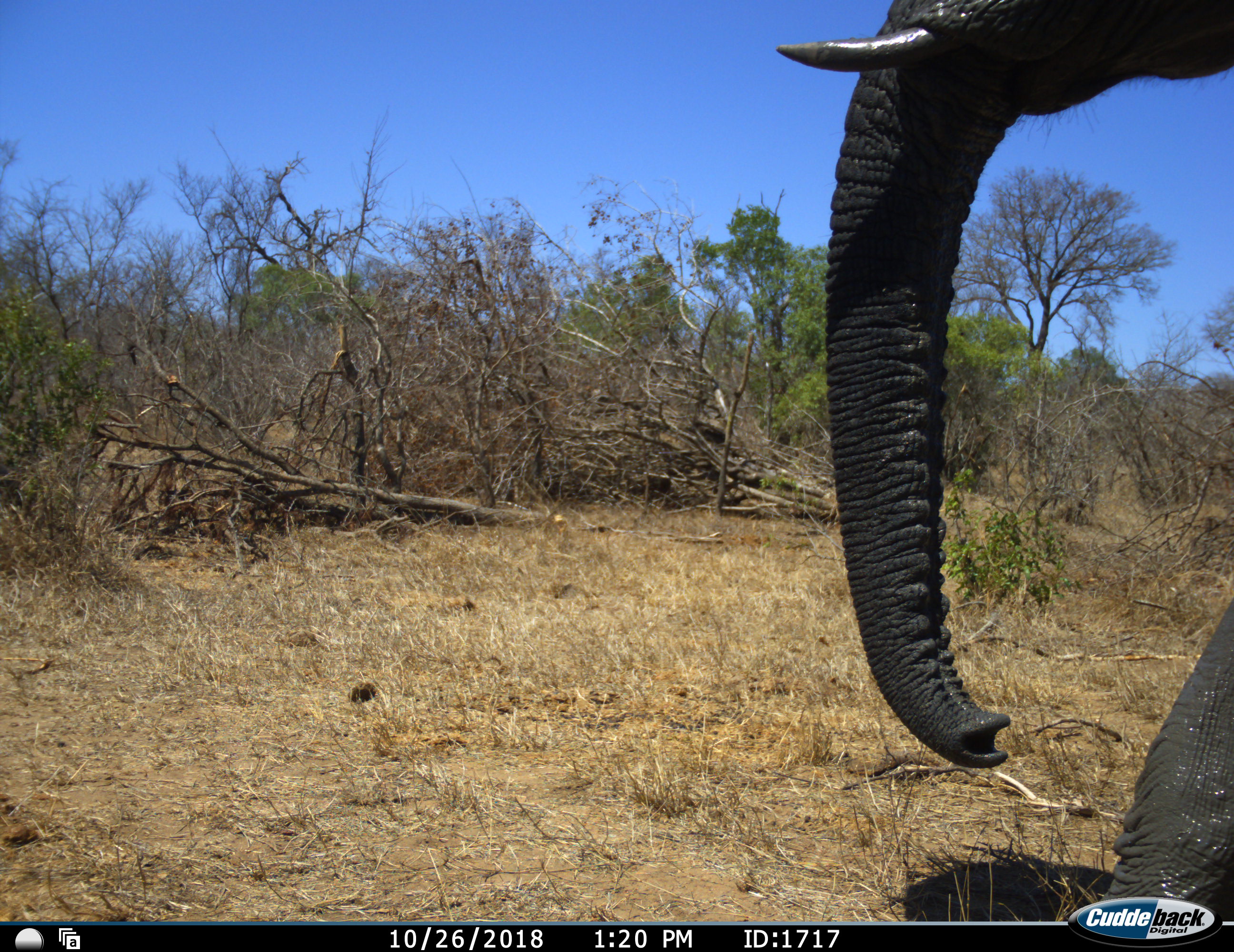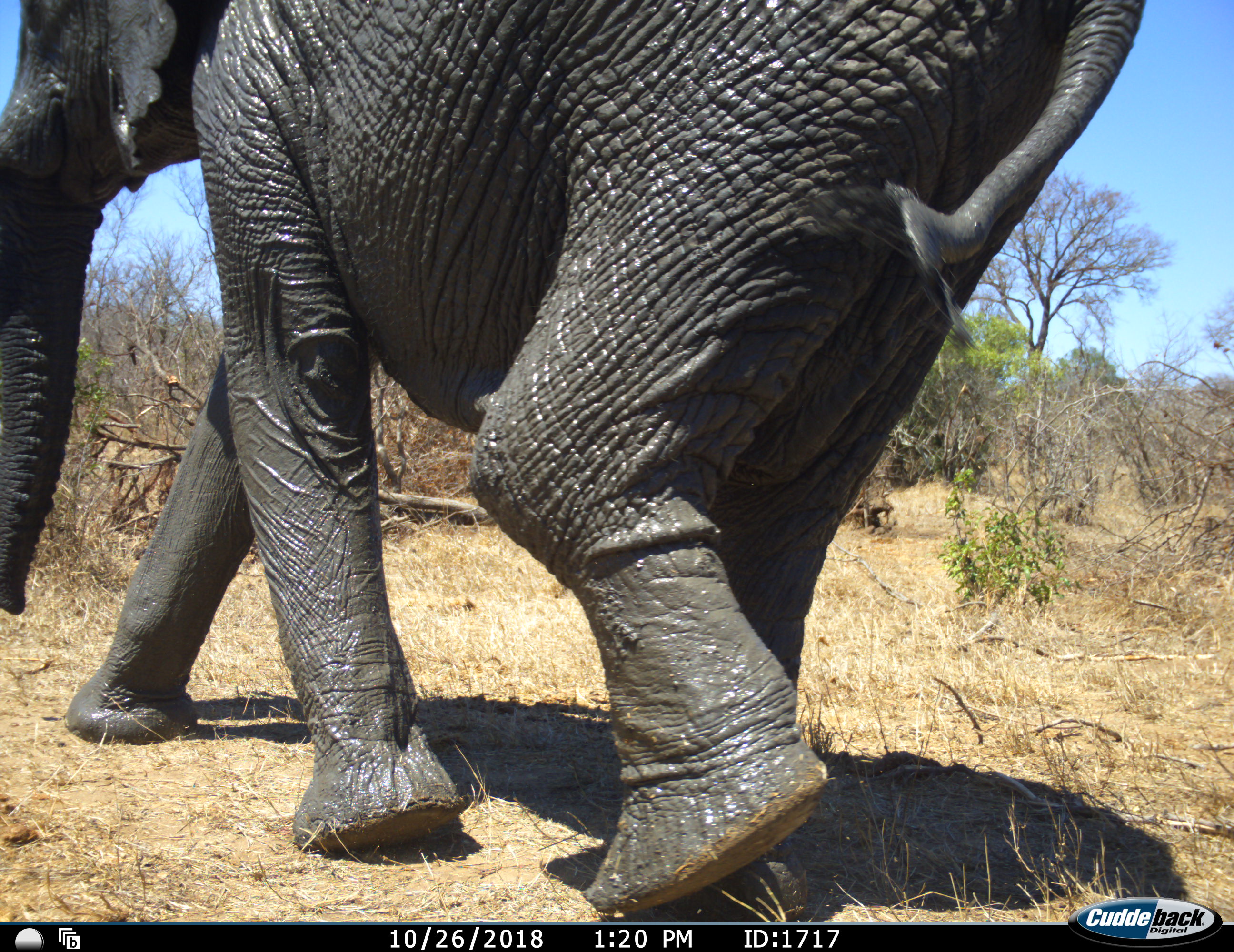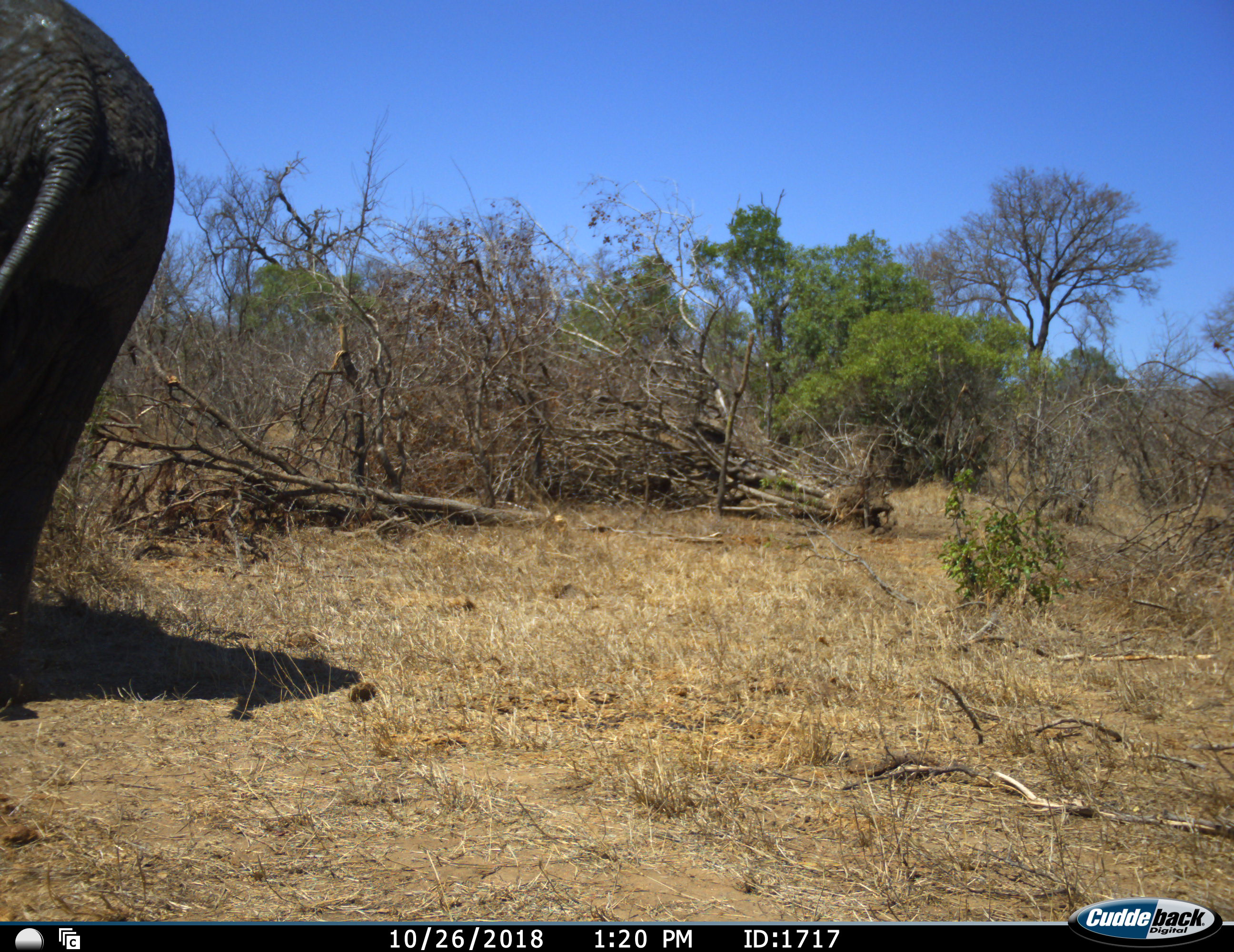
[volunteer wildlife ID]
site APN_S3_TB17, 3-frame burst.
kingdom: Animalia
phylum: Chordata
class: Mammalia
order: Proboscidea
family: Elephantidae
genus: Loxodonta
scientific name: Loxodonta africana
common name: african bush elephant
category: elephant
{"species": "elephant (african bush elephant) (Loxodonta africana)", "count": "1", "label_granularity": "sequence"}